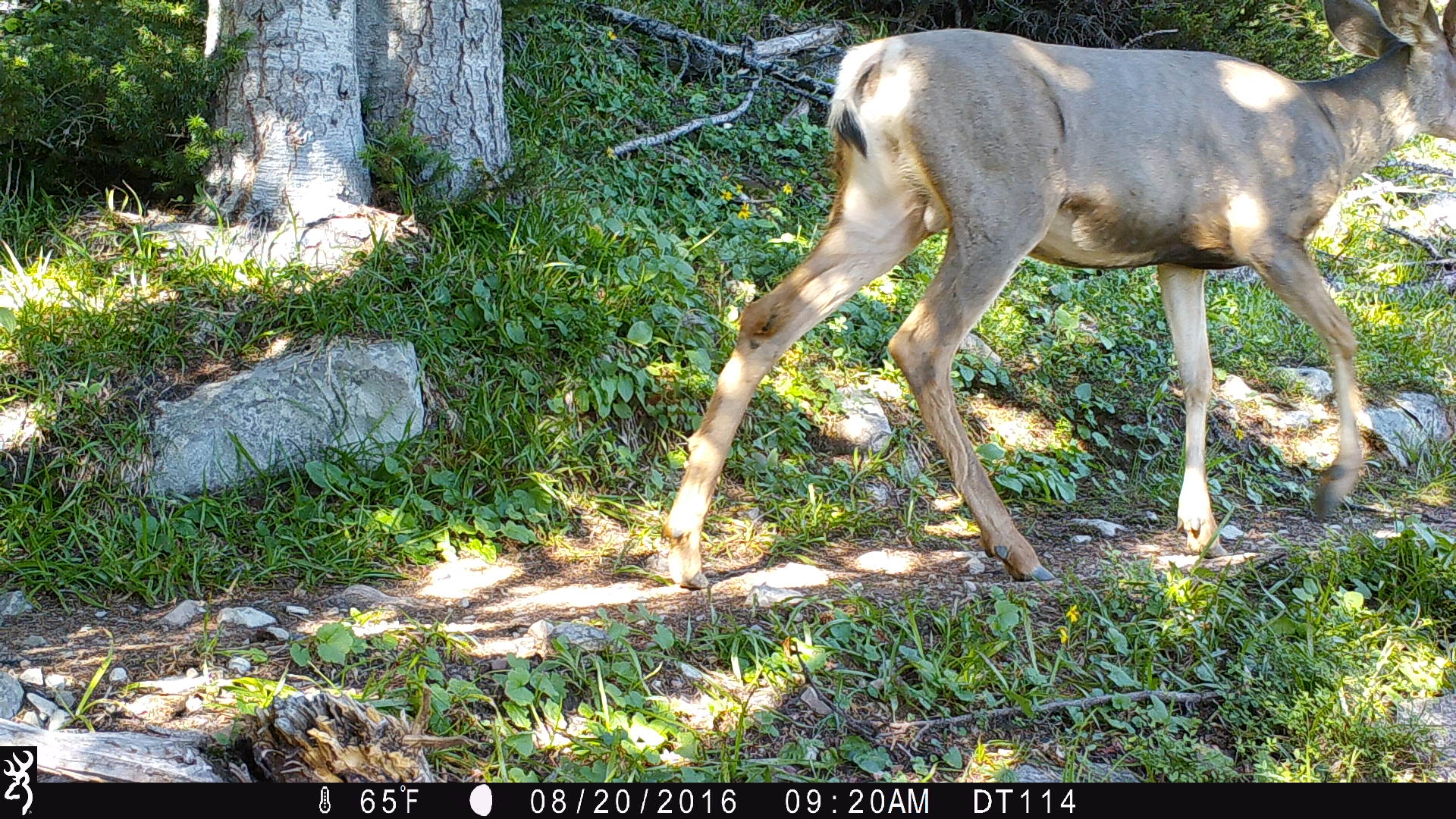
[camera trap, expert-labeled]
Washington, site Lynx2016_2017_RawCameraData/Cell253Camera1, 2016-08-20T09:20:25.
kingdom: Animalia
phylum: Chordata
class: Mammalia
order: Artiodactyla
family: Cervidae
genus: Odocoileus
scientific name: Odocoileus hemionus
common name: mule deer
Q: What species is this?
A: Odocoileus hemionus (mule deer).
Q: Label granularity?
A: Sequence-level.